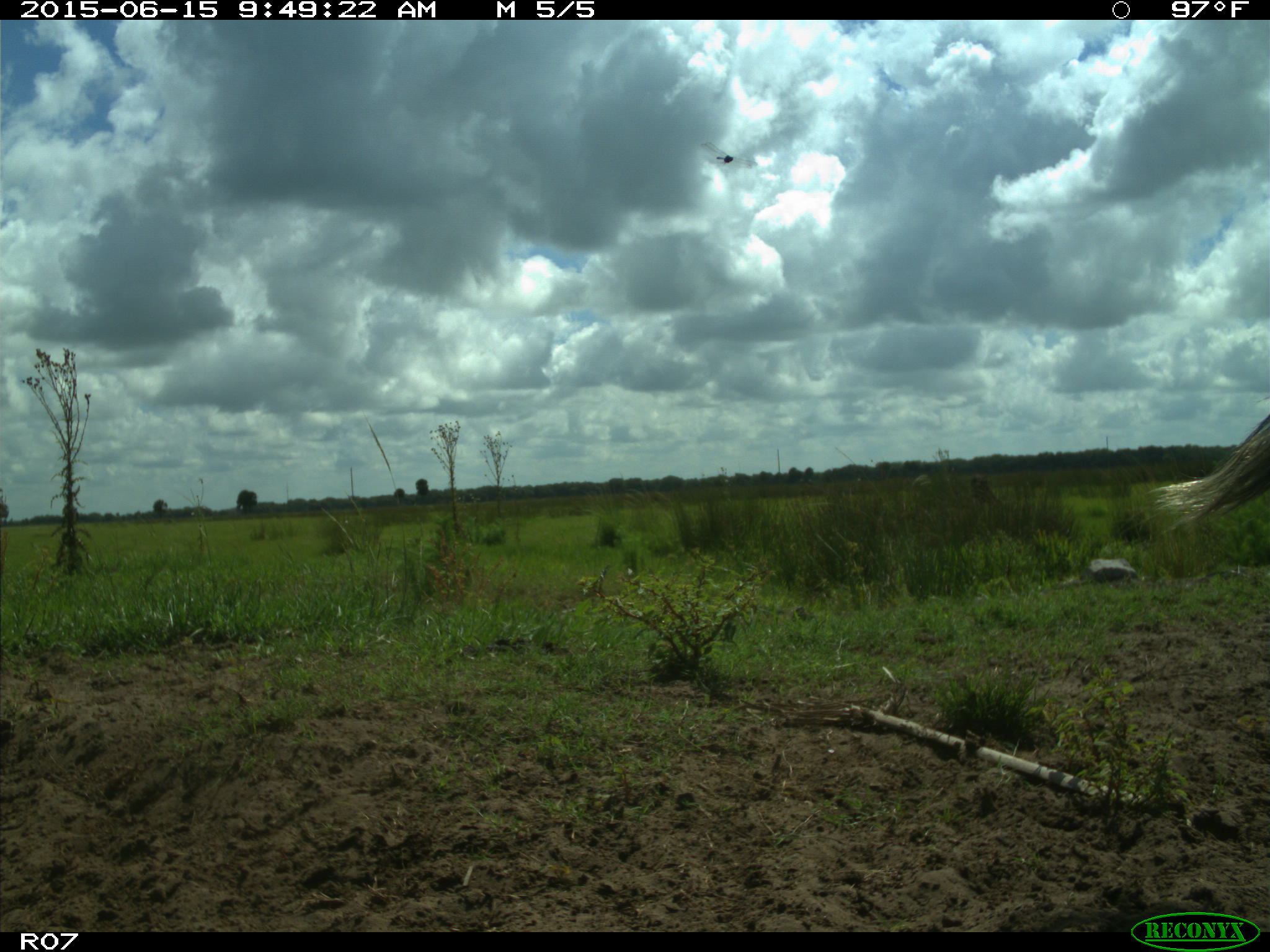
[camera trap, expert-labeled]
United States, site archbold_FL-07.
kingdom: Animalia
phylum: Chordata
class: Mammalia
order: Artiodactyla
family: Bovidae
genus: Bos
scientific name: Bos taurus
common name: domestic cow